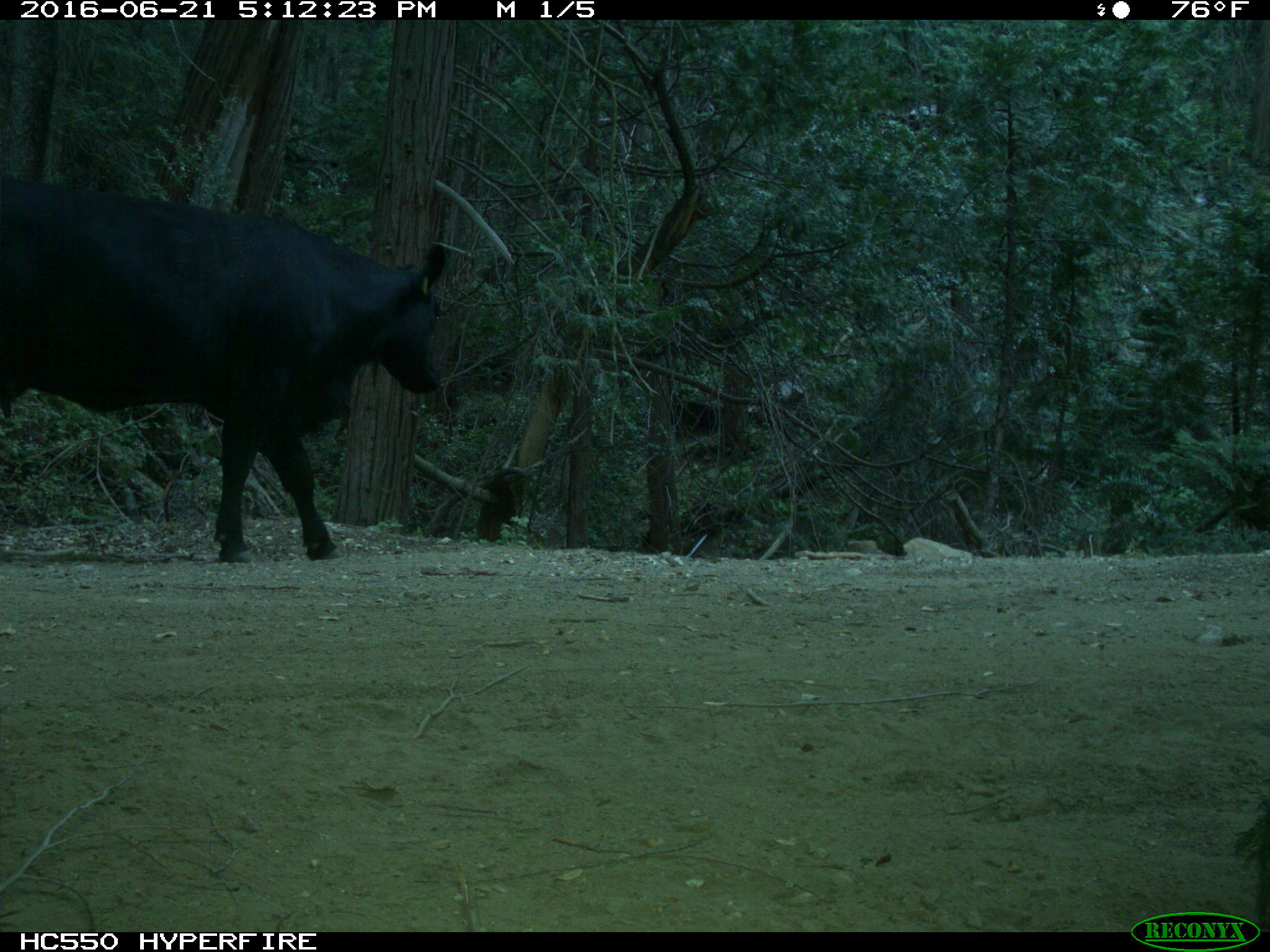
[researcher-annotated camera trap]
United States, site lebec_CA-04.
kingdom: Animalia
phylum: Chordata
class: Mammalia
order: Artiodactyla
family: Bovidae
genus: Bos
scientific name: Bos taurus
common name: domestic cow